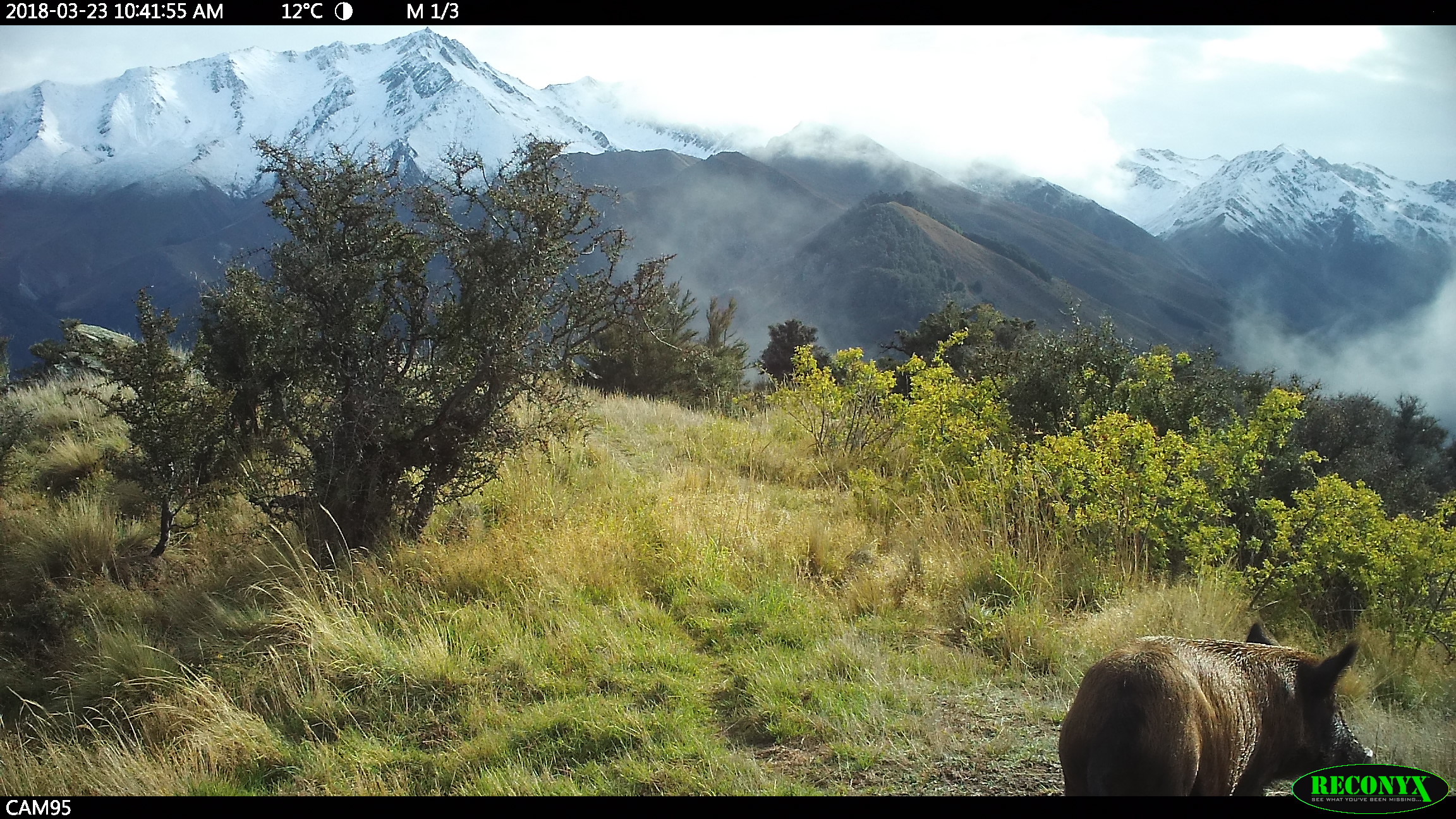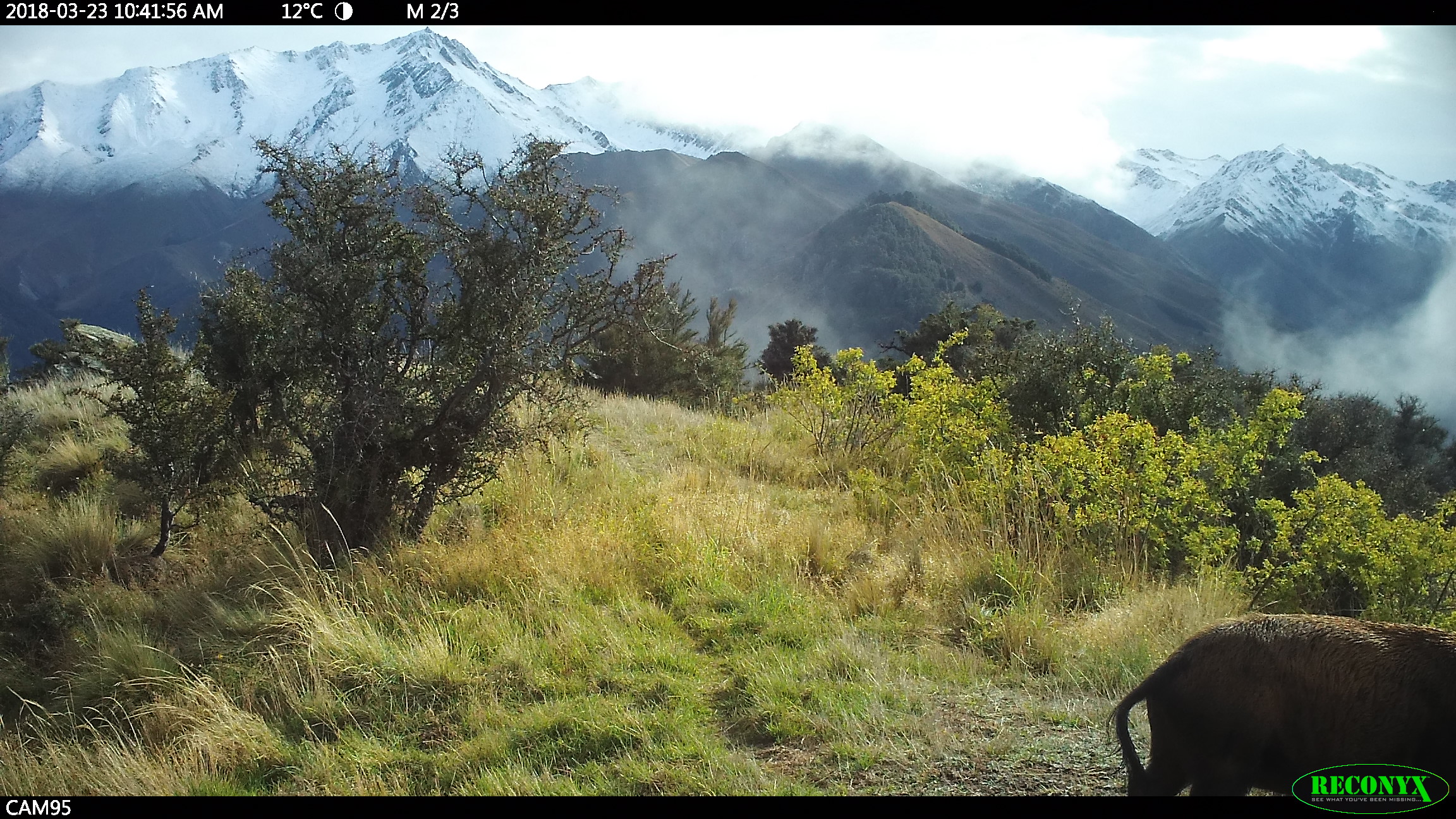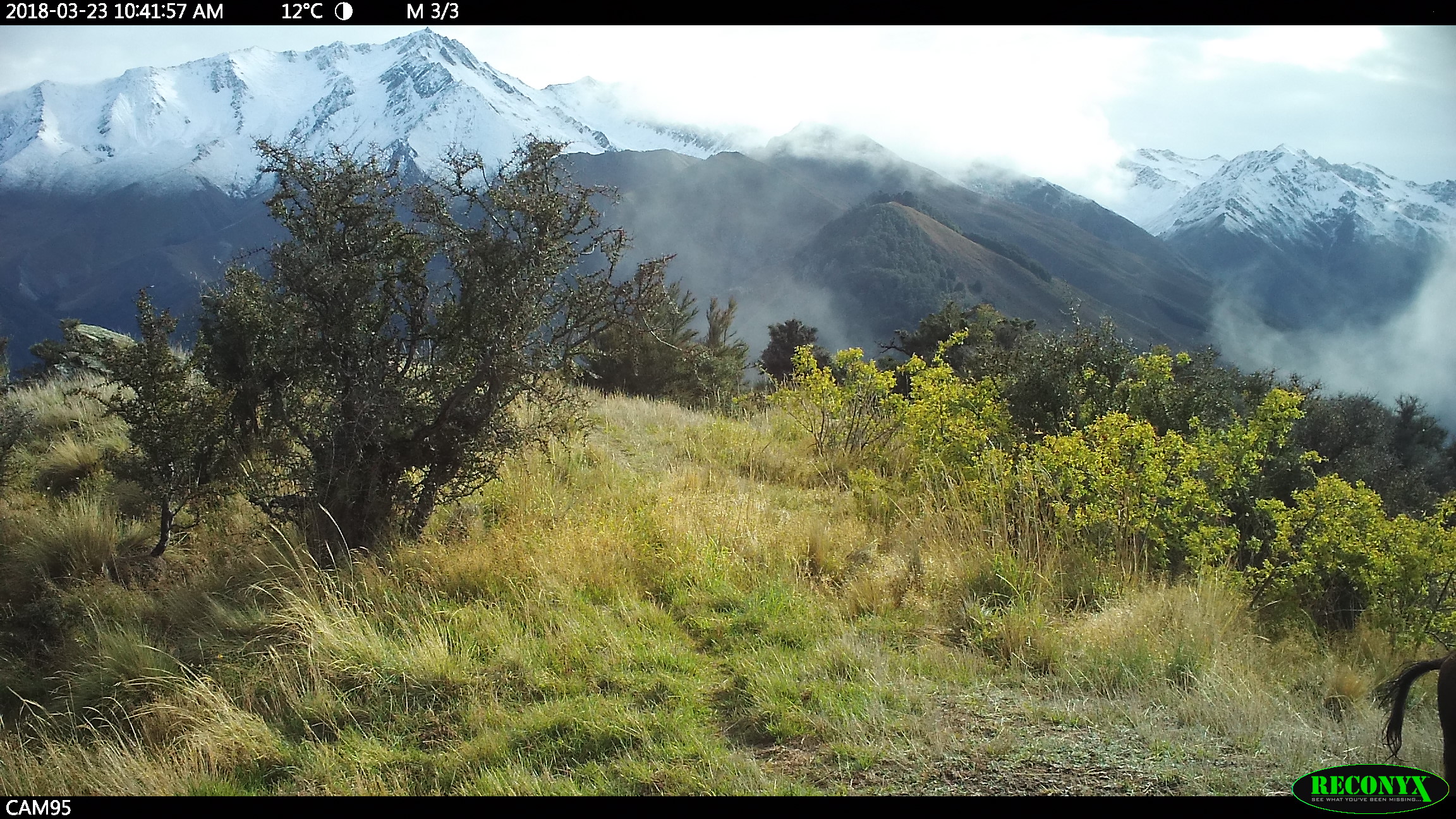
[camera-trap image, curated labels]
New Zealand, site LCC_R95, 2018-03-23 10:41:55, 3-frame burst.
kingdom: Animalia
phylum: Chordata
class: Mammalia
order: Artiodactyla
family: Suidae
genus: Sus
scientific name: Sus scrofa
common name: pig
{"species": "pig (Sus scrofa)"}